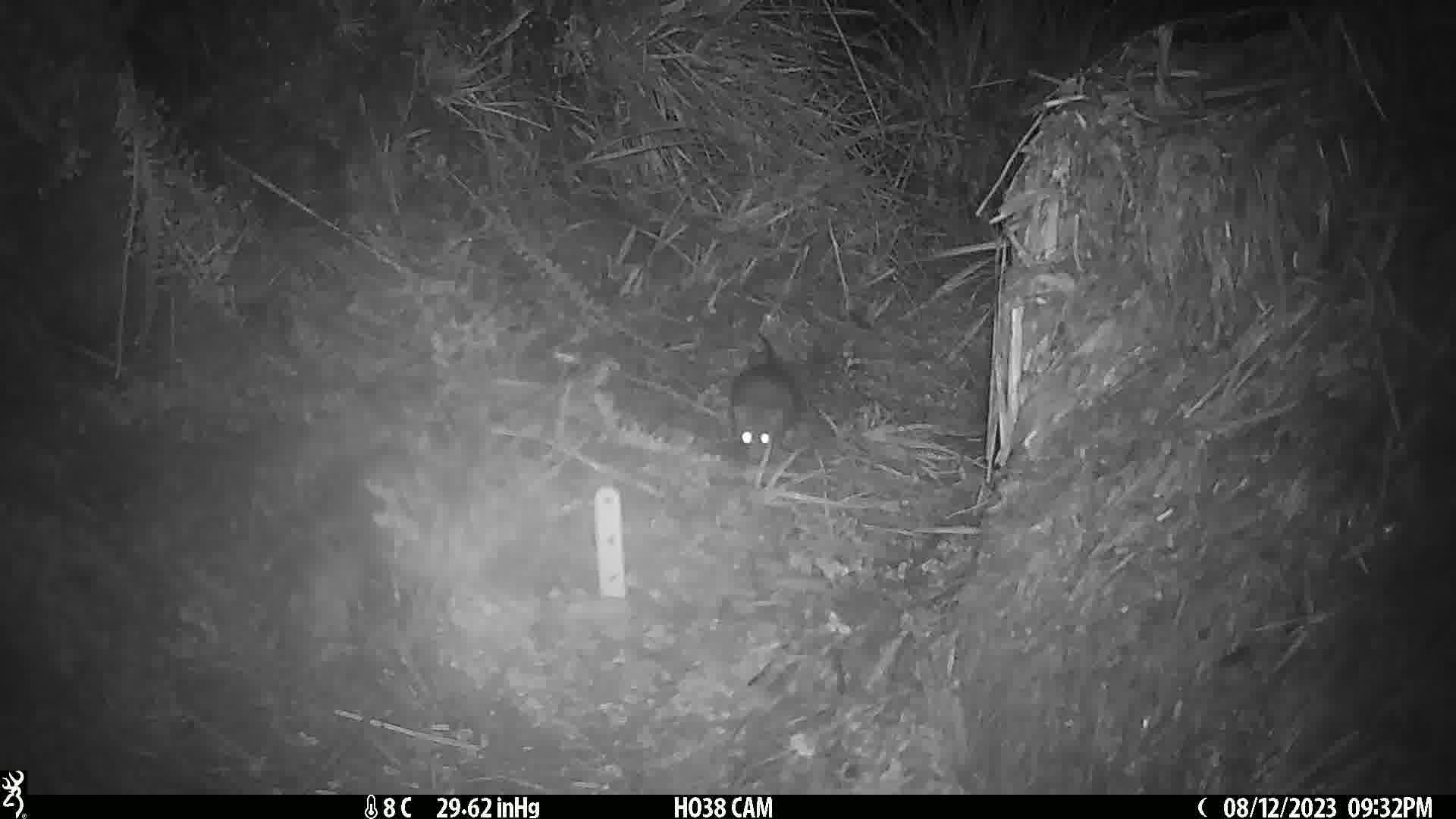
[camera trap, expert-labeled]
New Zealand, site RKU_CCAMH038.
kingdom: Animalia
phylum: Chordata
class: Mammalia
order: Rodentia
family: Muridae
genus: Rattus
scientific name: Rattus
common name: rat